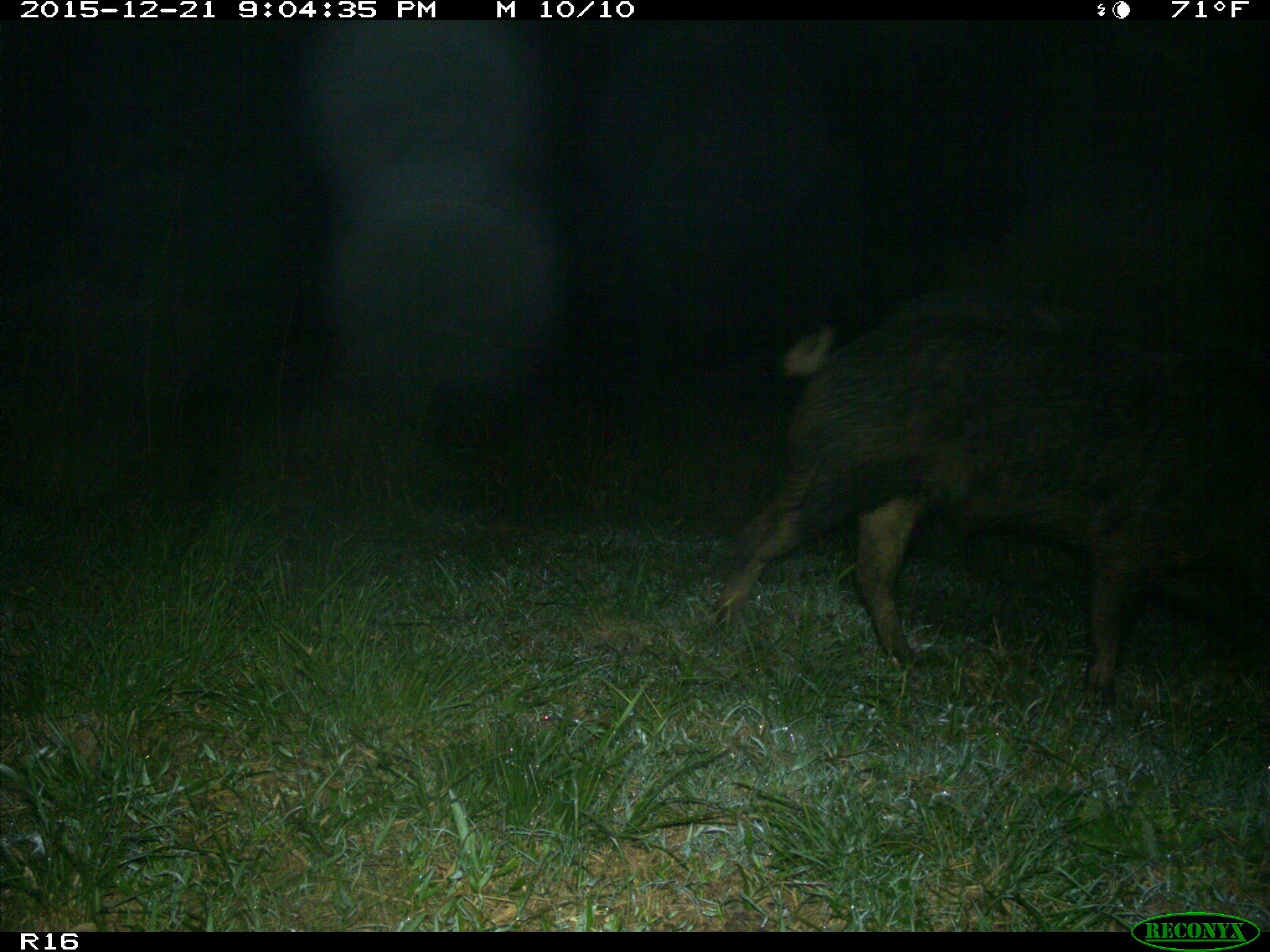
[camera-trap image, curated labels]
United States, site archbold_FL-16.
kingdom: Animalia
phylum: Chordata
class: Mammalia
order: Artiodactyla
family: Suidae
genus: Sus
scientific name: Sus scrofa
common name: wild boar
Sus scrofa (wild boar).